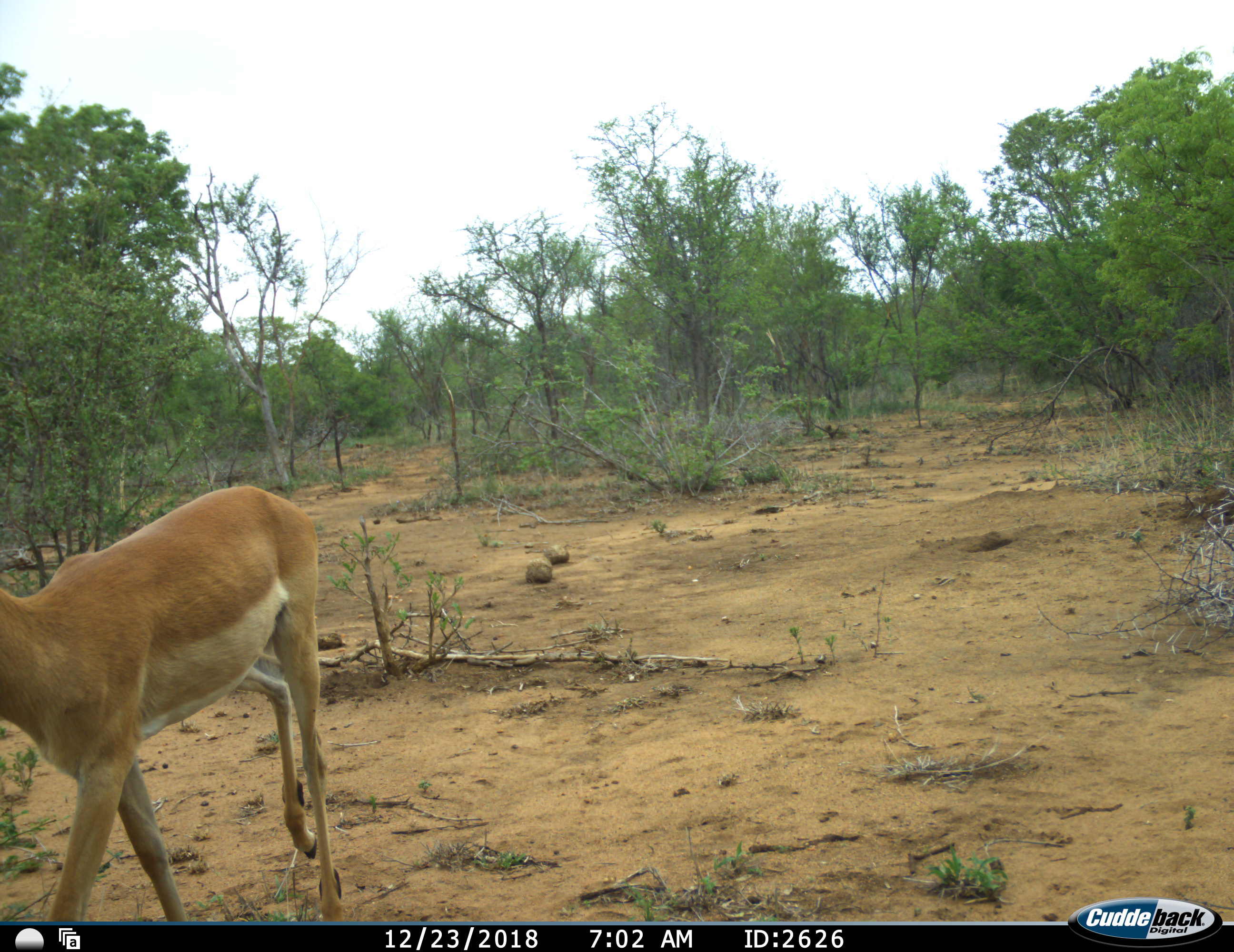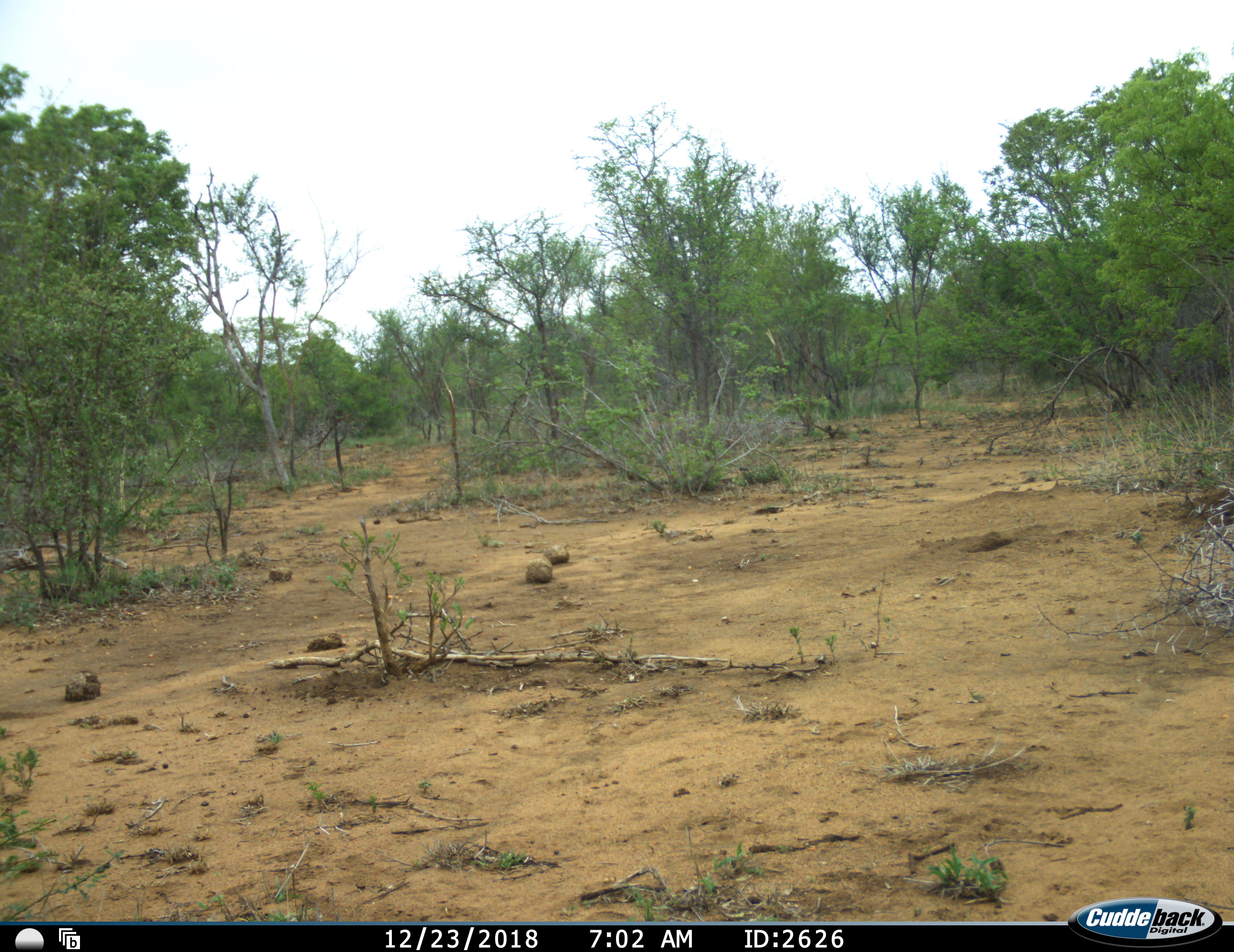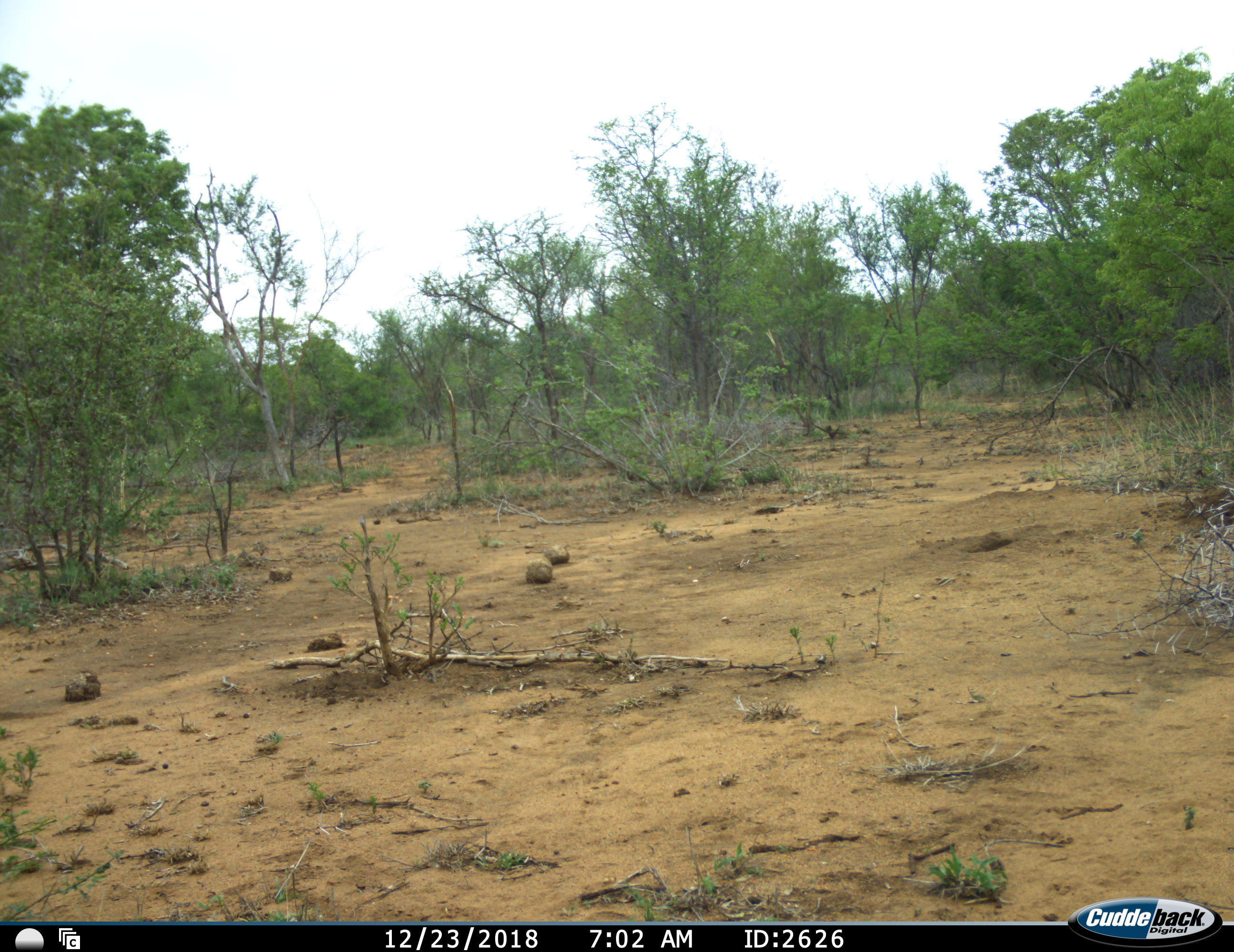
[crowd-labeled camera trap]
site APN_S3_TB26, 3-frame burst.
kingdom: Animalia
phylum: Chordata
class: Mammalia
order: Artiodactyla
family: Bovidae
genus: Aepyceros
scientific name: Aepyceros melampus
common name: impala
Impala (Aepyceros melampus), count 1. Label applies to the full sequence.